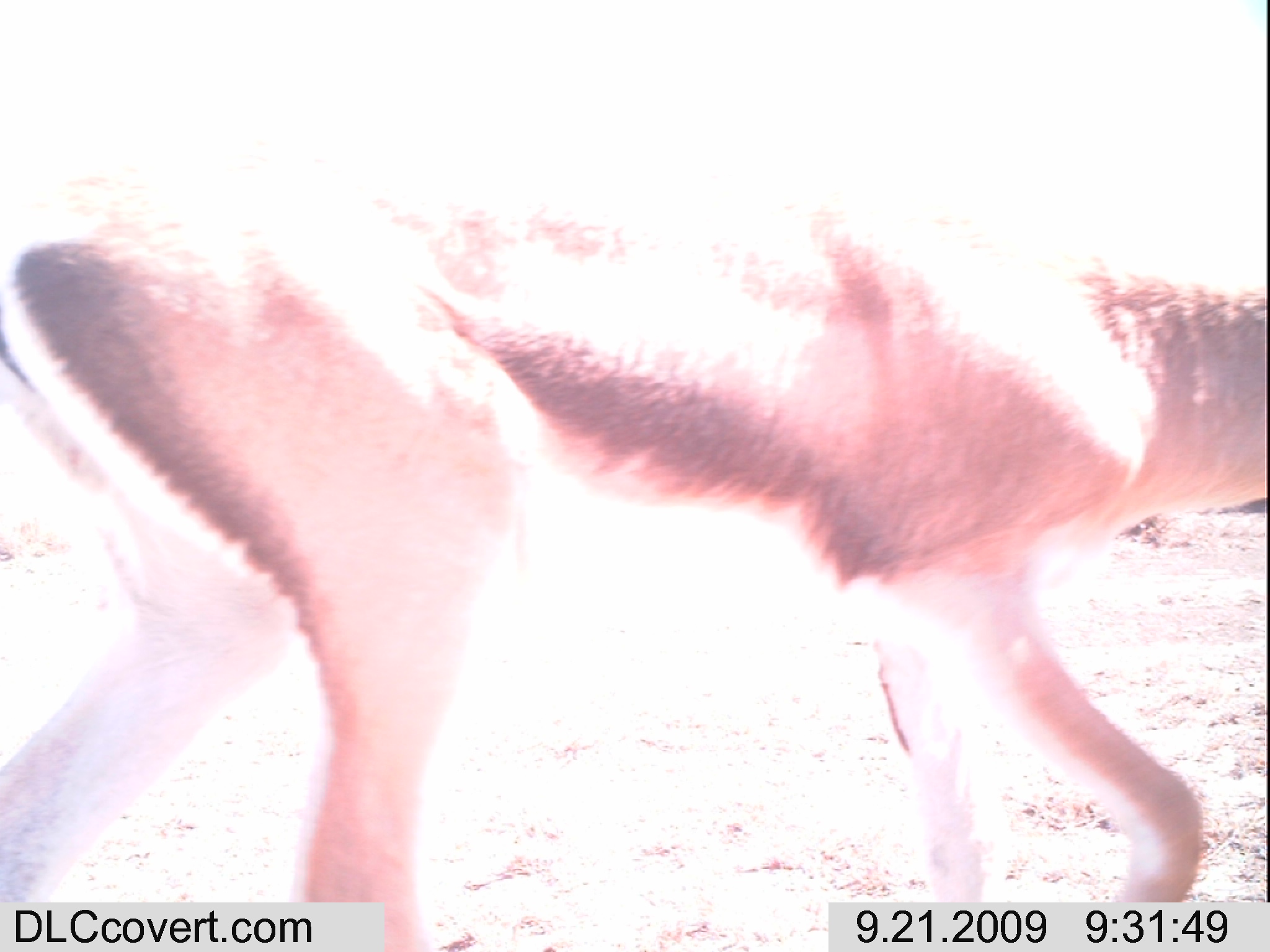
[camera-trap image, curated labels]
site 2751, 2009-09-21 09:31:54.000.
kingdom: Animalia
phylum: Chordata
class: Mammalia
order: Artiodactyla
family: Bovidae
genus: Nanger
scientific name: Nanger granti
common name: grant's gazelle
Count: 1.